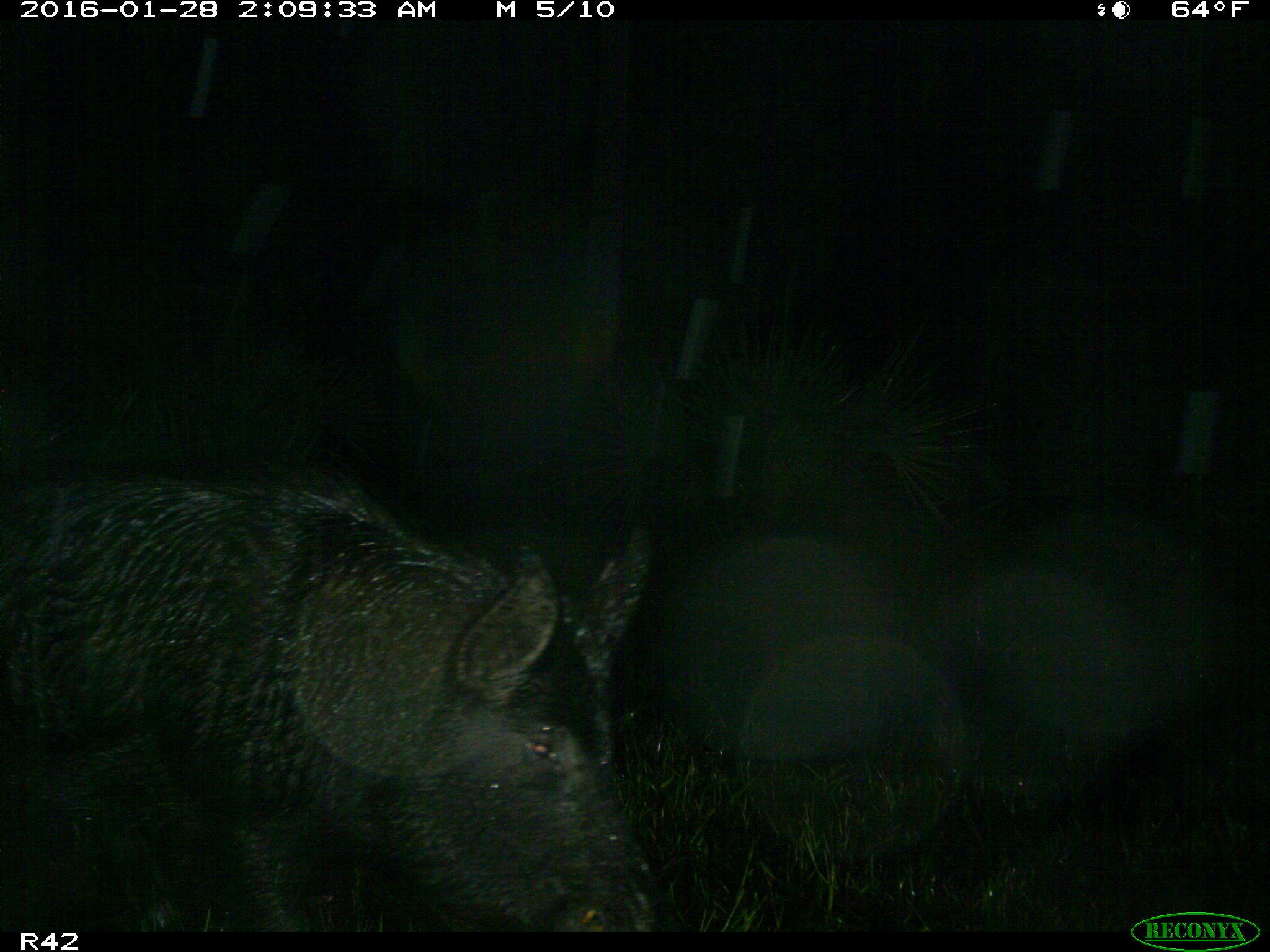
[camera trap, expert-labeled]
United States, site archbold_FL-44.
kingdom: Animalia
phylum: Chordata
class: Mammalia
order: Artiodactyla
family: Suidae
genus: Sus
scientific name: Sus scrofa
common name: wild boar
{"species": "Sus scrofa (wild boar)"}